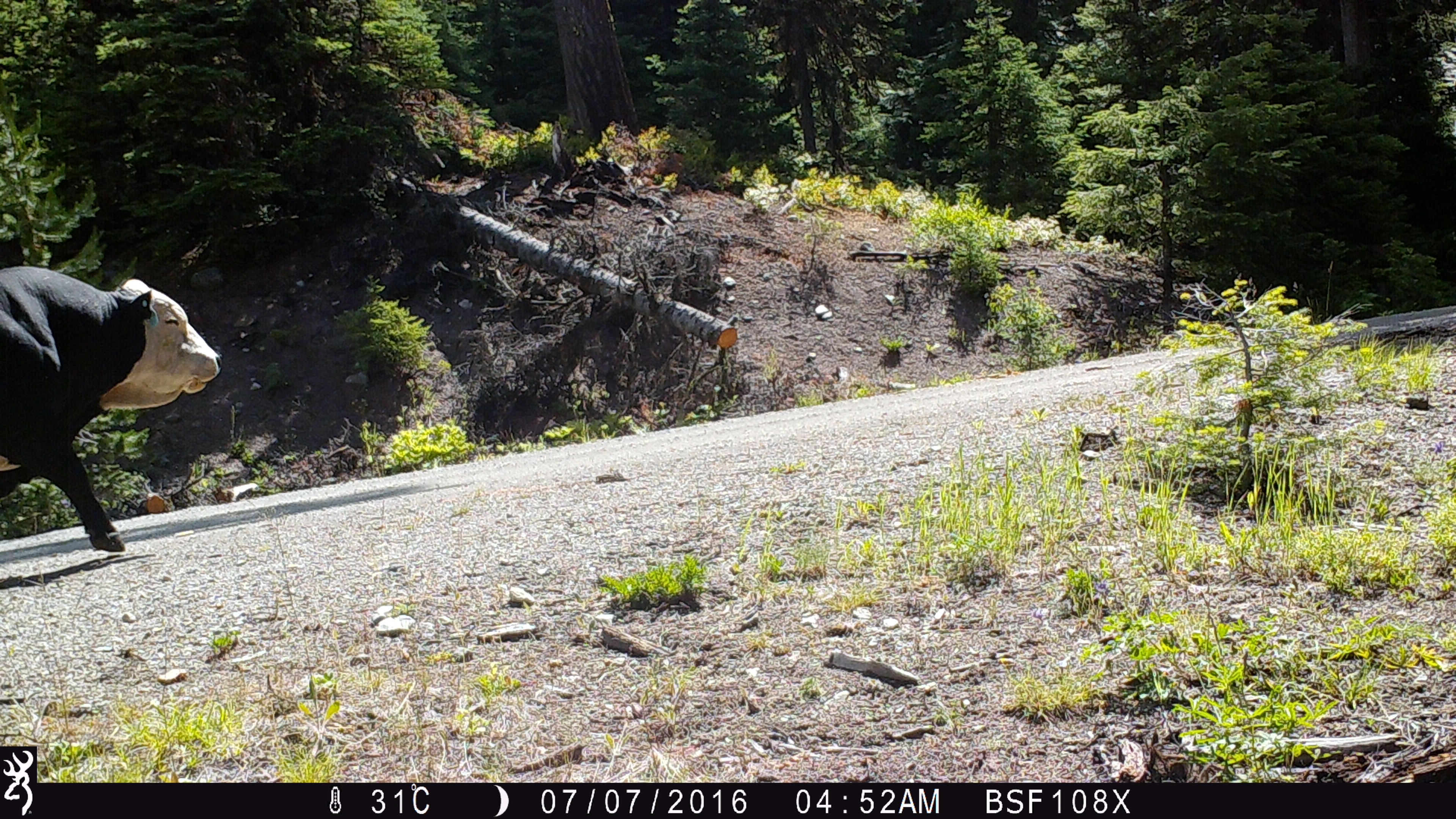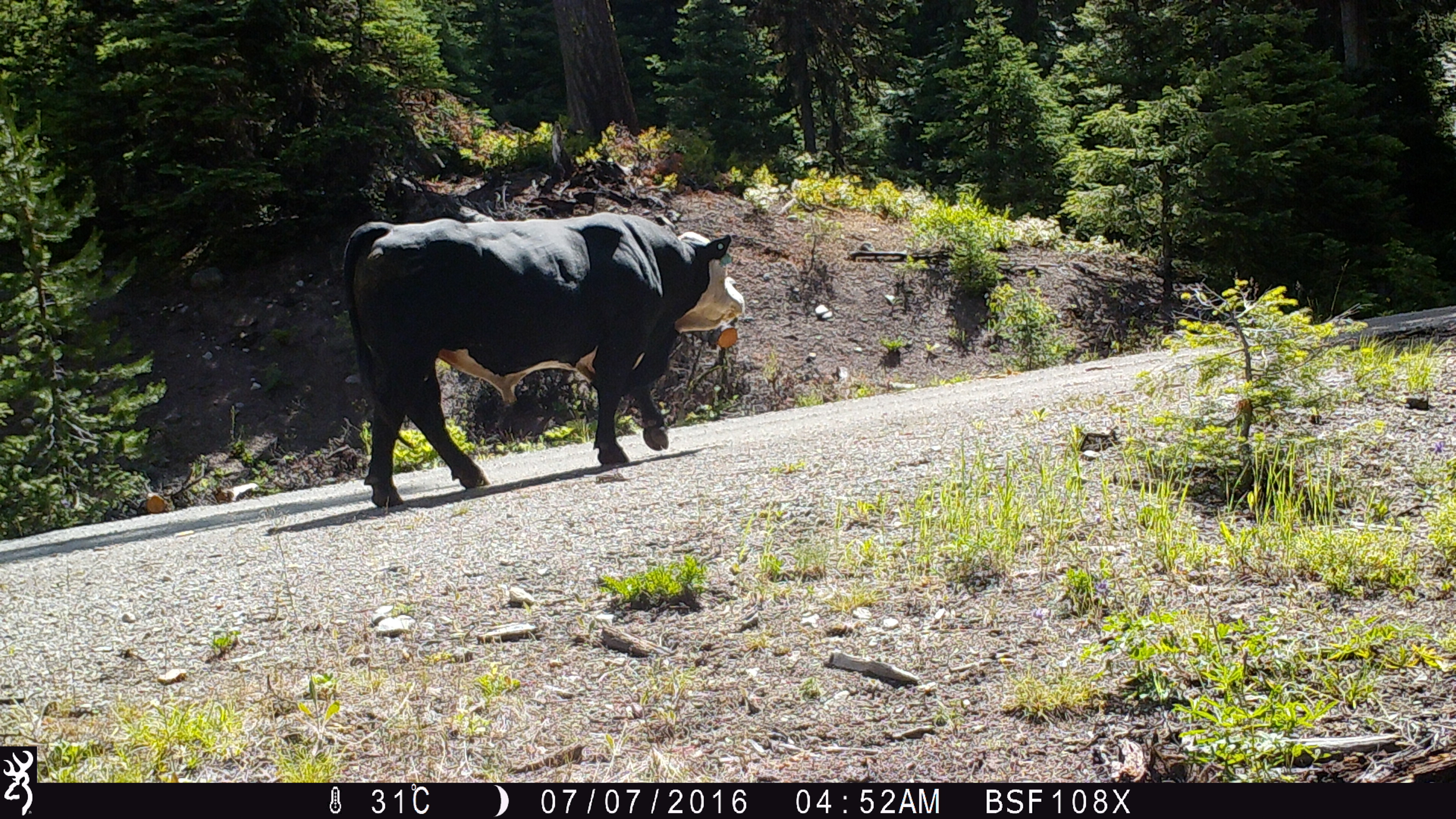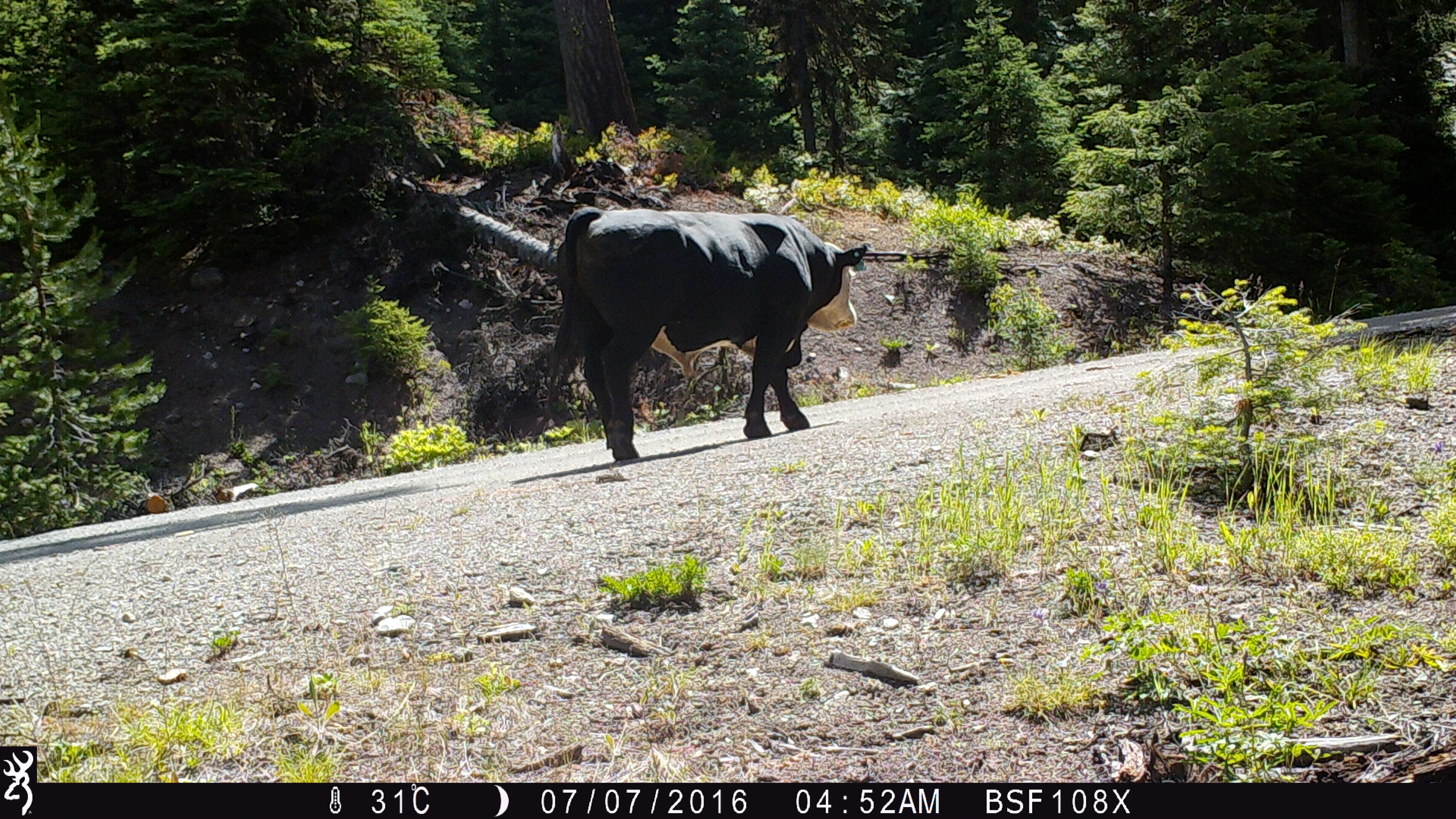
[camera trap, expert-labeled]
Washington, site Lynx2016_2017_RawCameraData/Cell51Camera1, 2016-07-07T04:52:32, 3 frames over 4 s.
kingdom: Animalia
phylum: Chordata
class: Mammalia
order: Artiodactyla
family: Bovidae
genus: Bos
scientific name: Bos taurus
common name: domestic cattle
Domestic cattle (Bos taurus). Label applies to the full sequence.